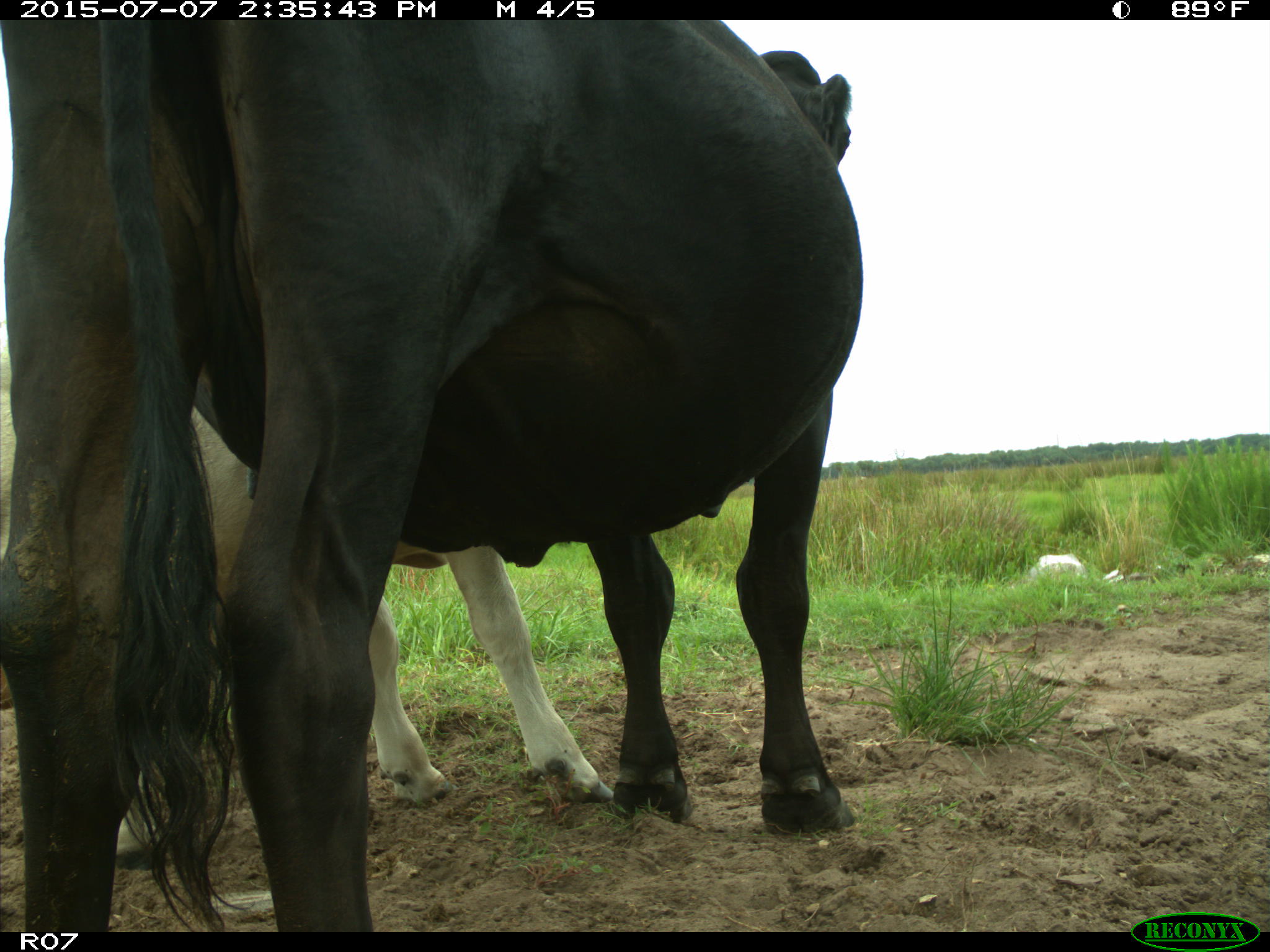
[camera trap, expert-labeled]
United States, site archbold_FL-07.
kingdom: Animalia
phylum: Chordata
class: Mammalia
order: Artiodactyla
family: Bovidae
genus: Bos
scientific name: Bos taurus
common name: domestic cow